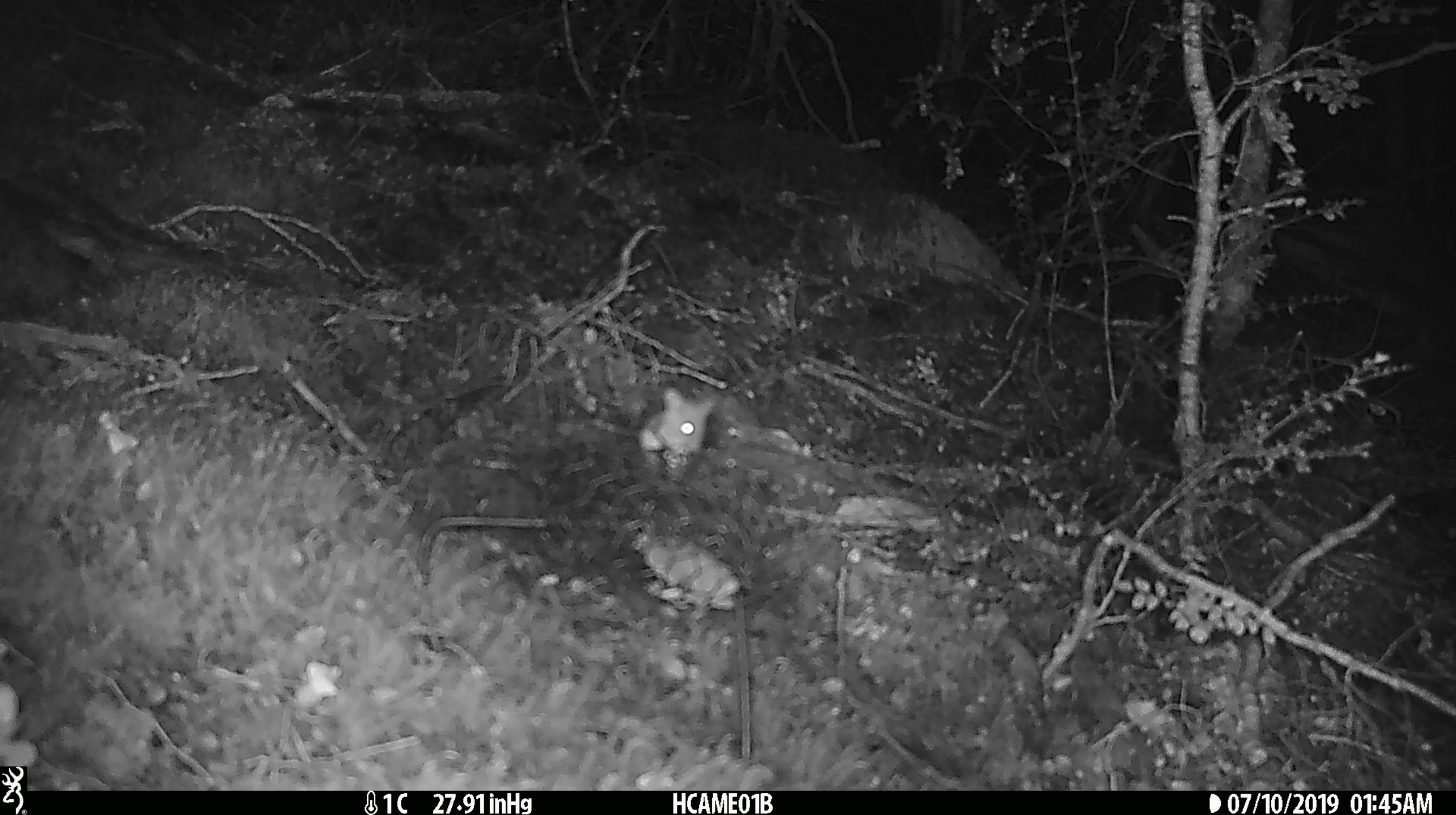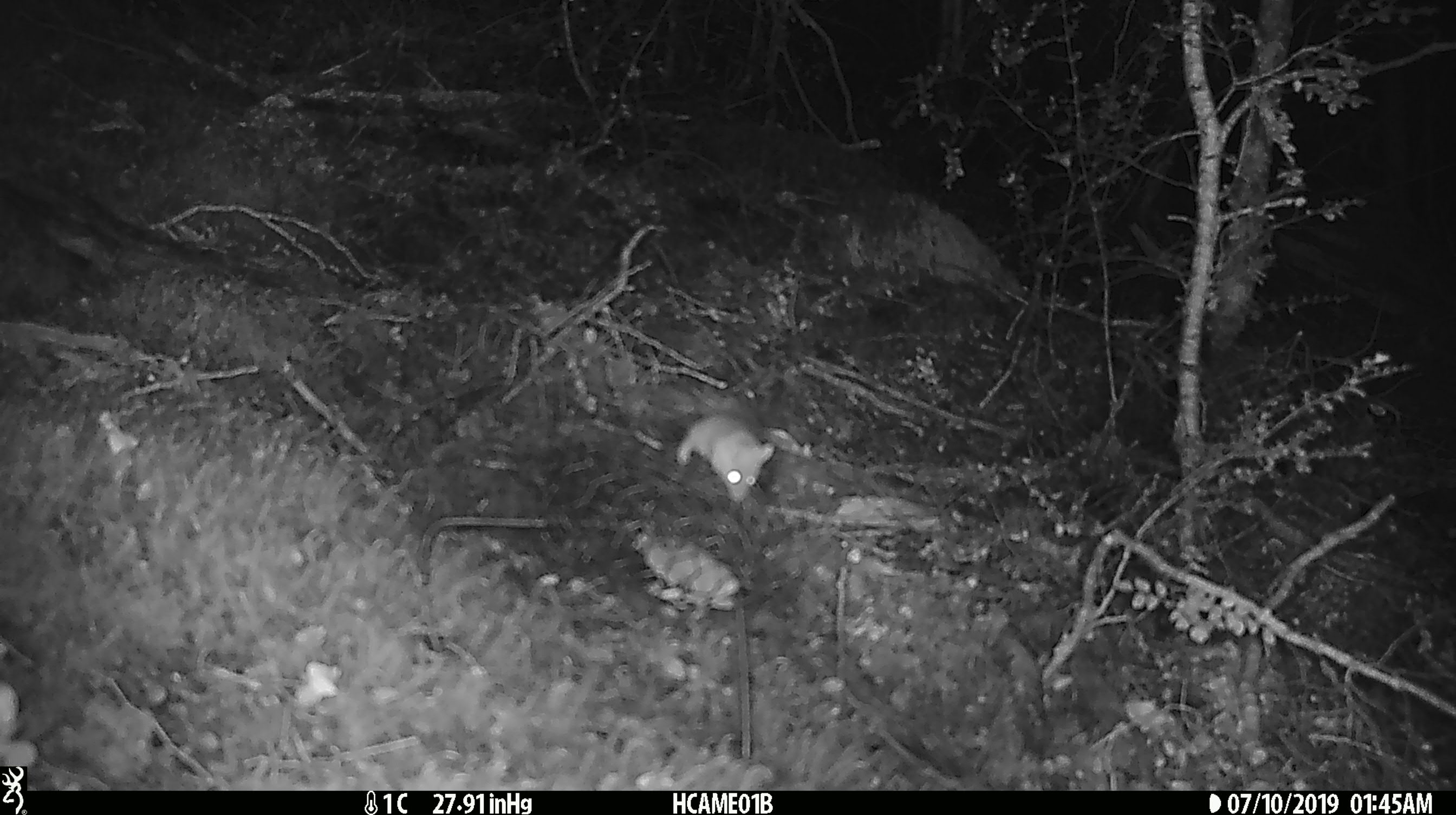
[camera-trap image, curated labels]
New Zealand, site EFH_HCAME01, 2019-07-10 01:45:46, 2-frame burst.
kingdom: Animalia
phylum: Chordata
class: Mammalia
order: Rodentia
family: Muridae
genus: Mus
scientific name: Mus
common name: mouse